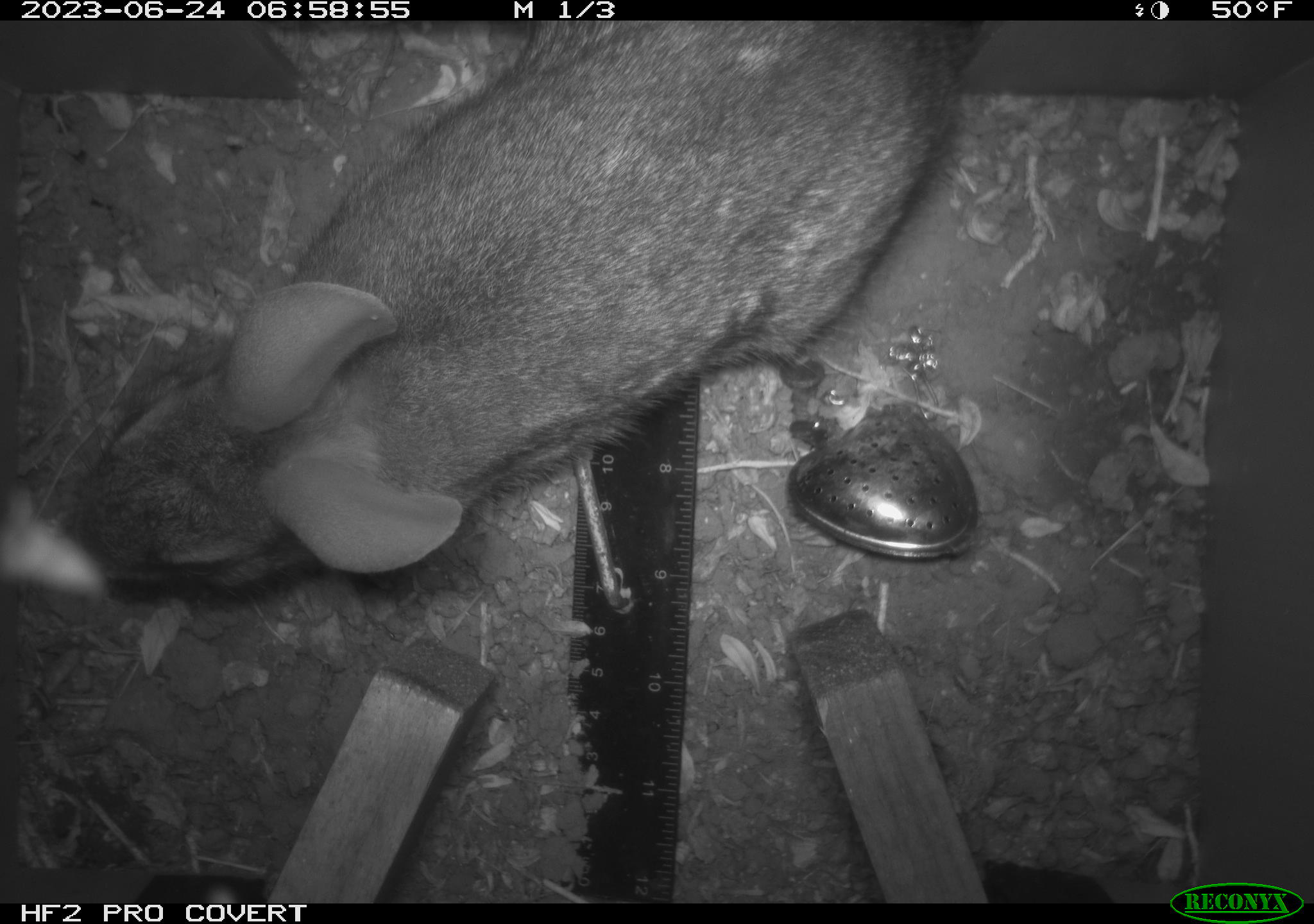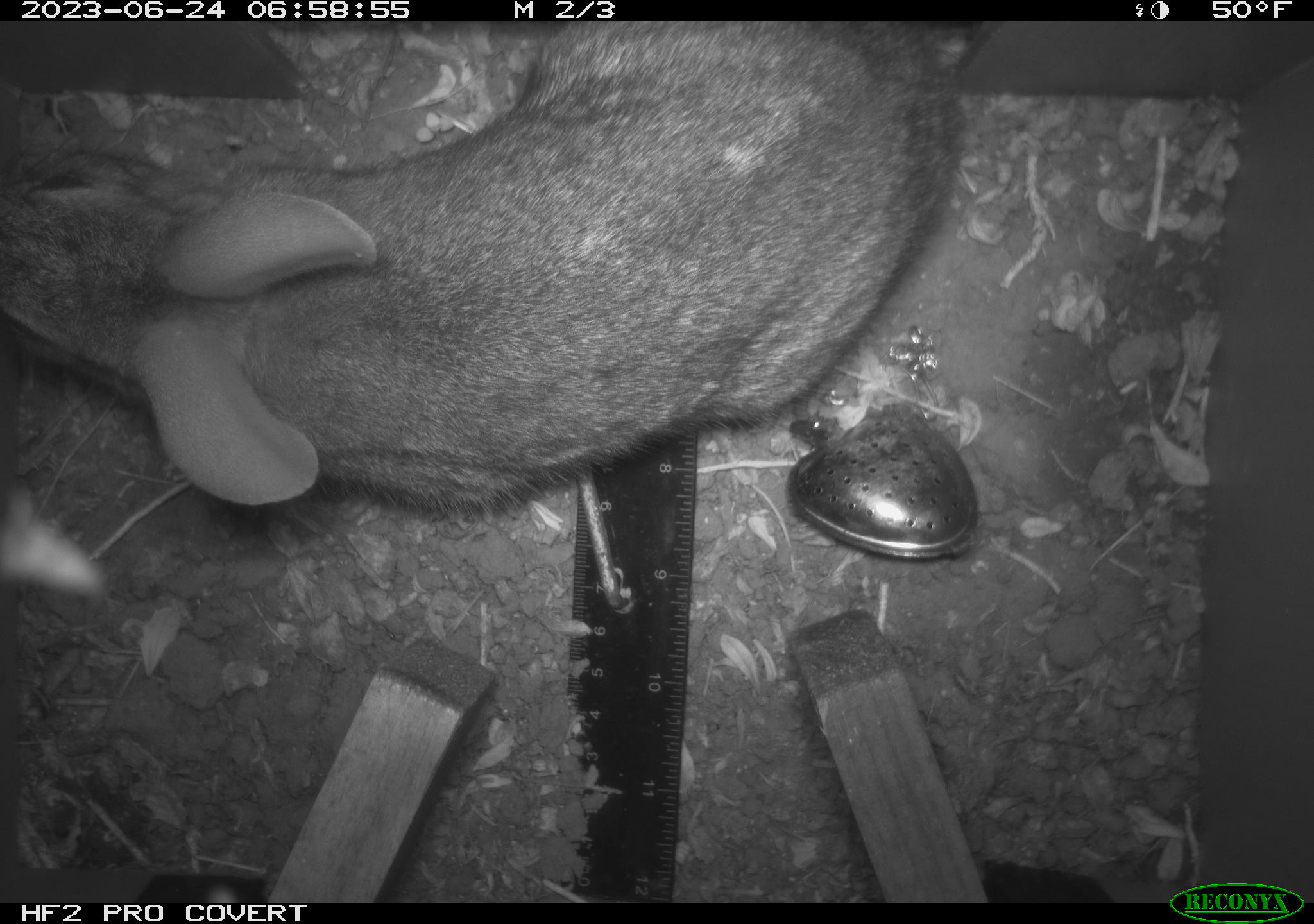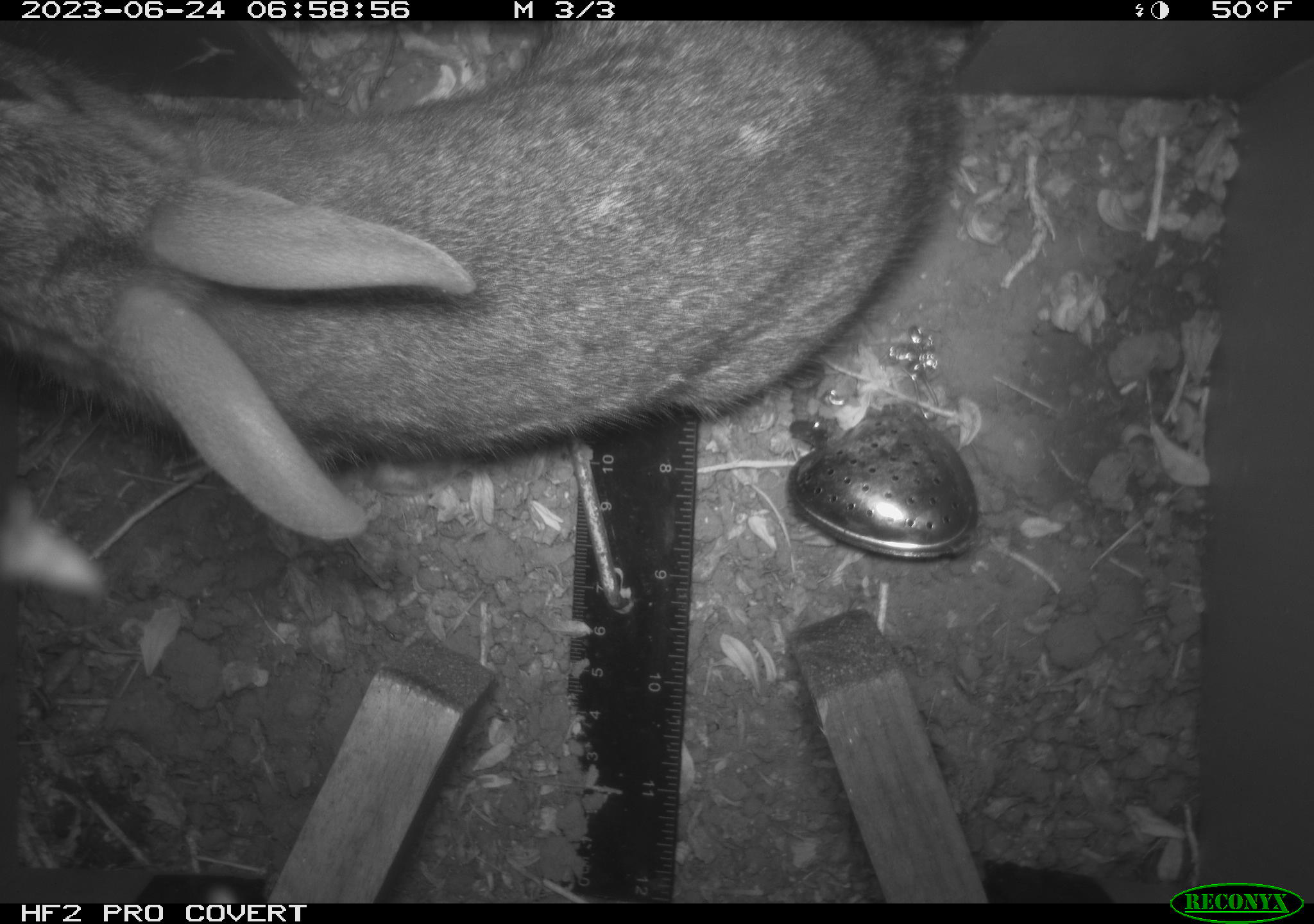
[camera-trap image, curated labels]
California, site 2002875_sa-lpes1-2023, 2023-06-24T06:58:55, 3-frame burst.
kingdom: Animalia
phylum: Chordata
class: Mammalia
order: Lagomorpha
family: Leporidae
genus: Sylvilagus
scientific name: Sylvilagus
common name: cottontail rabbits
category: sylvilagus species